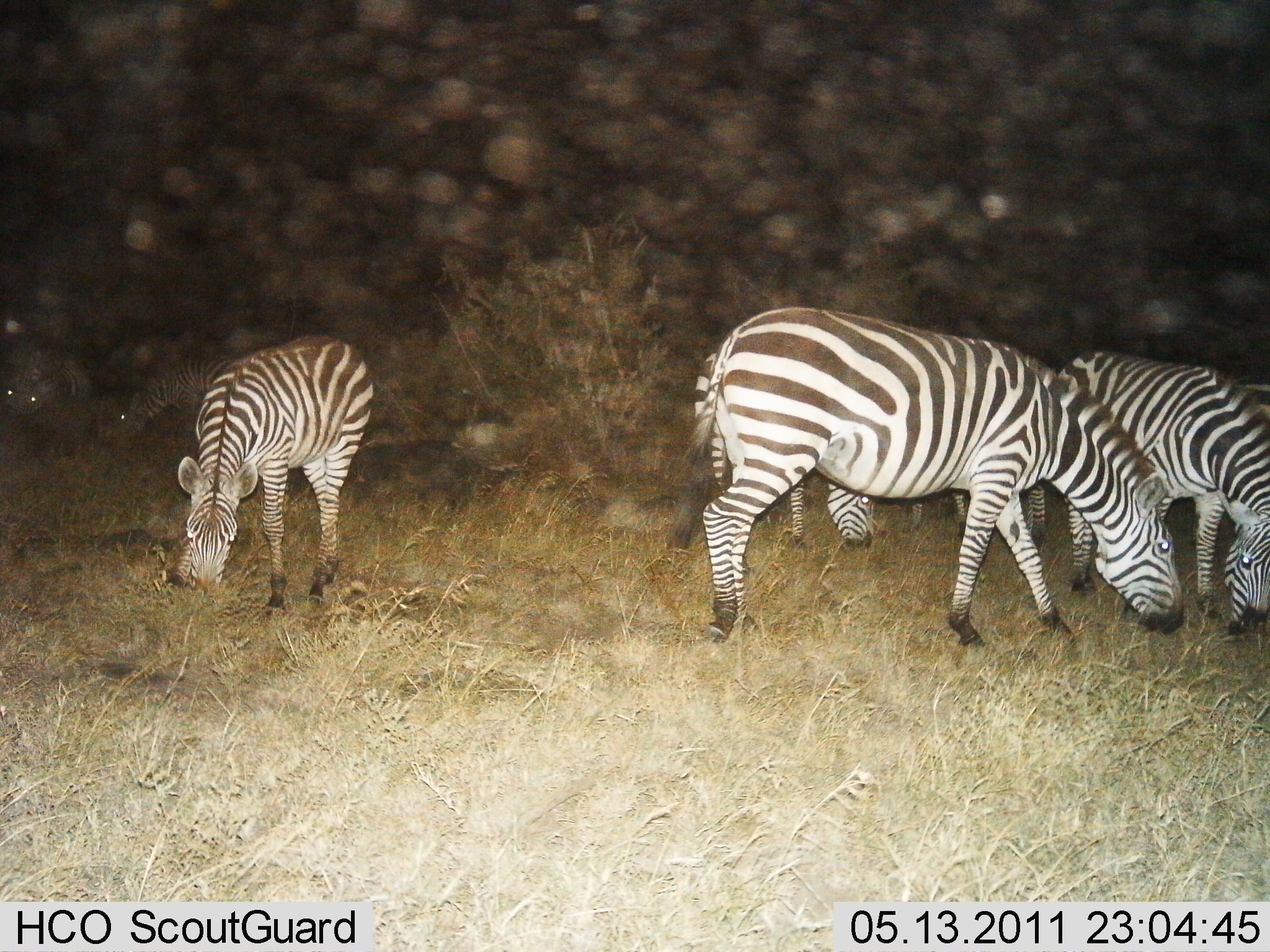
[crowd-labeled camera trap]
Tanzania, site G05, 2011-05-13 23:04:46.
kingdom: Animalia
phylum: Chordata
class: Mammalia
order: Perissodactyla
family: Equidae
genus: Equus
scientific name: Equus quagga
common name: plains zebra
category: zebra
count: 5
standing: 27%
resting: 0%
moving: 9%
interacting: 9%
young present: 0%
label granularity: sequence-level